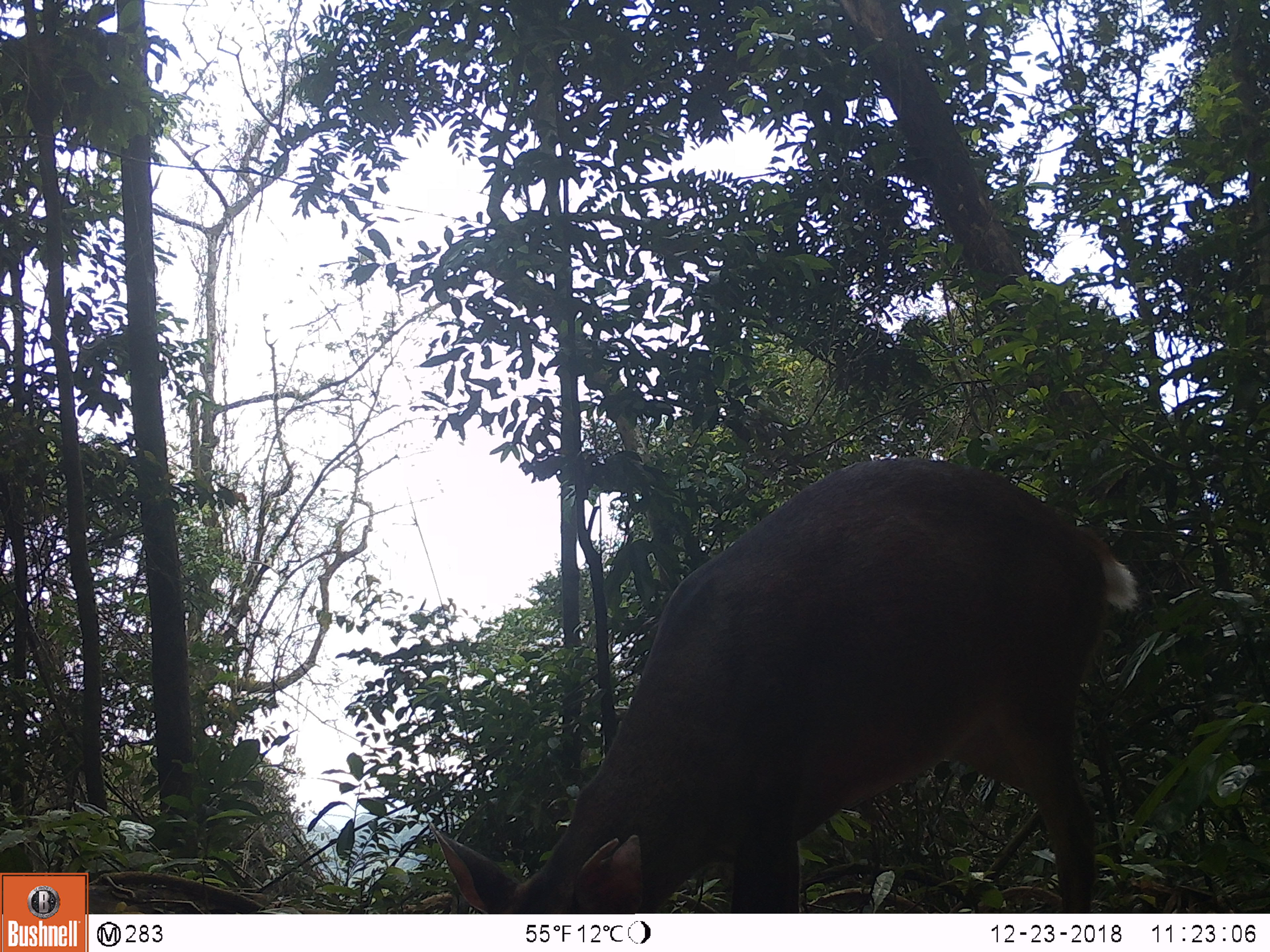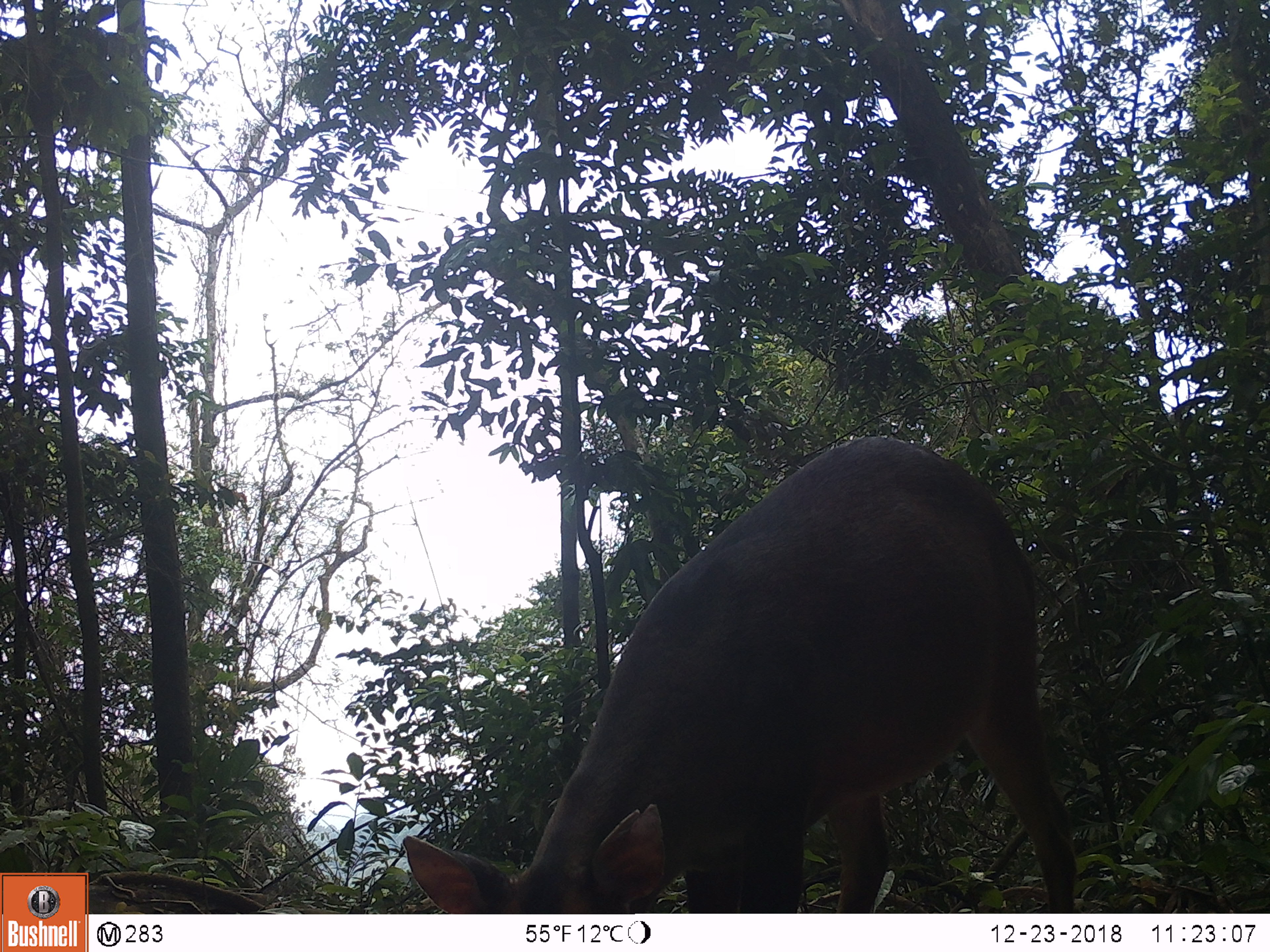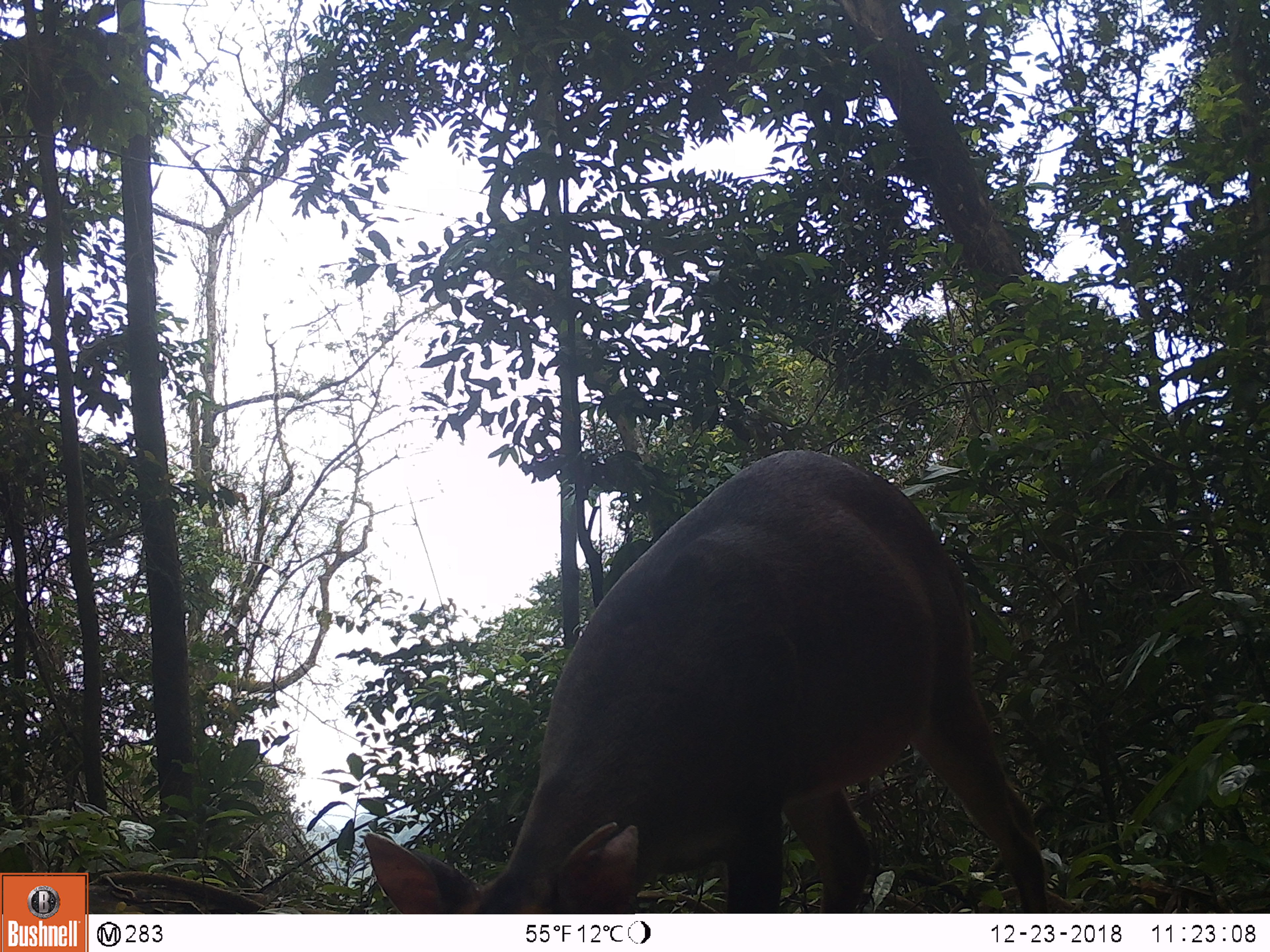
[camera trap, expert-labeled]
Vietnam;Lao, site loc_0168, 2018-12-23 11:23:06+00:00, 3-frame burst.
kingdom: Animalia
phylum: Chordata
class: Mammalia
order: Artiodactyla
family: Cervidae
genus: Muntiacus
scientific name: Muntiacus vuquangensis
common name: large-antlered muntjac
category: large antlered muntjac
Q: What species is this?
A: Large antlered muntjac (large-antlered muntjac) (Muntiacus vuquangensis).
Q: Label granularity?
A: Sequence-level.